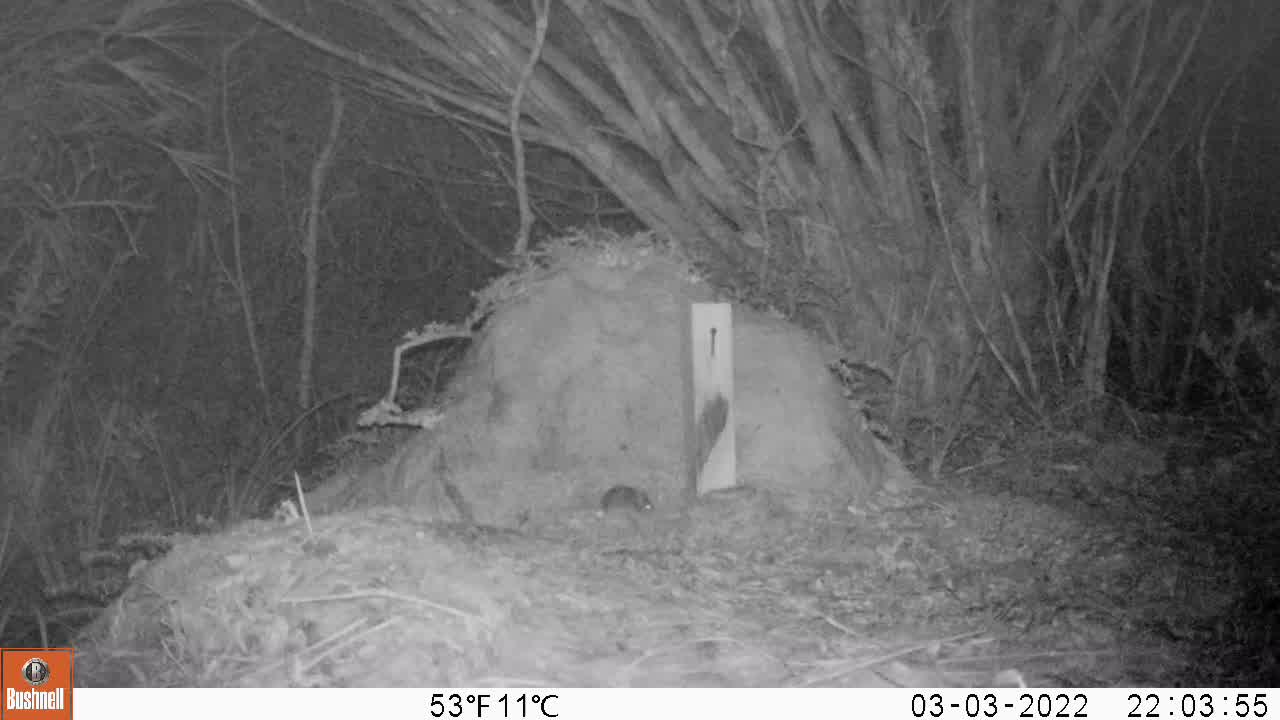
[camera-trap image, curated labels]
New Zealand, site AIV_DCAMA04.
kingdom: Animalia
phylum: Chordata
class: Mammalia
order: Rodentia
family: Muridae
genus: Mus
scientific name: Mus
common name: mouse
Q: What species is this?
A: Mouse (Mus).